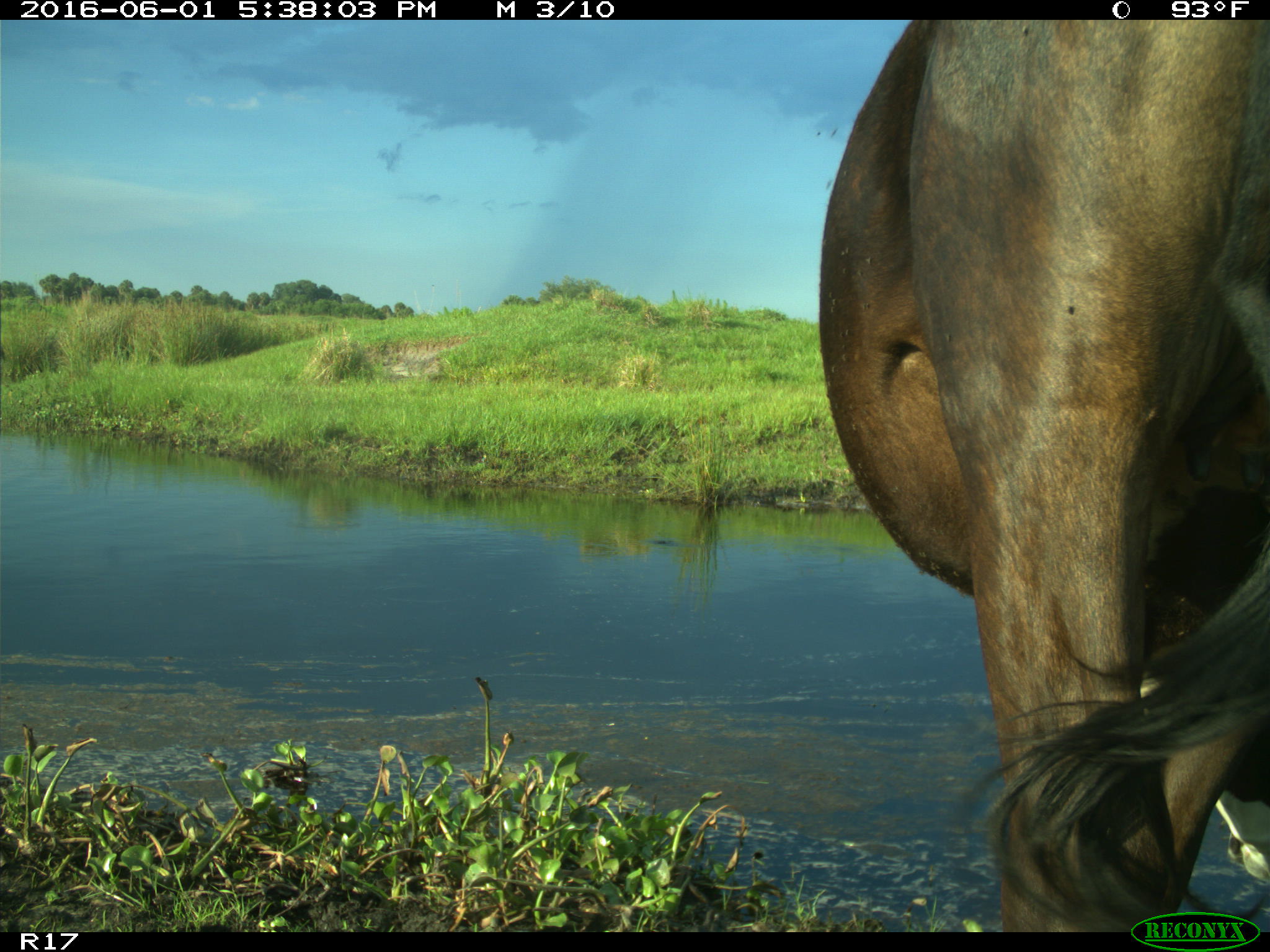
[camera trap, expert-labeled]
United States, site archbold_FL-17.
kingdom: Animalia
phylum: Chordata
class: Mammalia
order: Artiodactyla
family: Bovidae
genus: Bos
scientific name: Bos taurus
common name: domestic cow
Bos taurus (domestic cow).